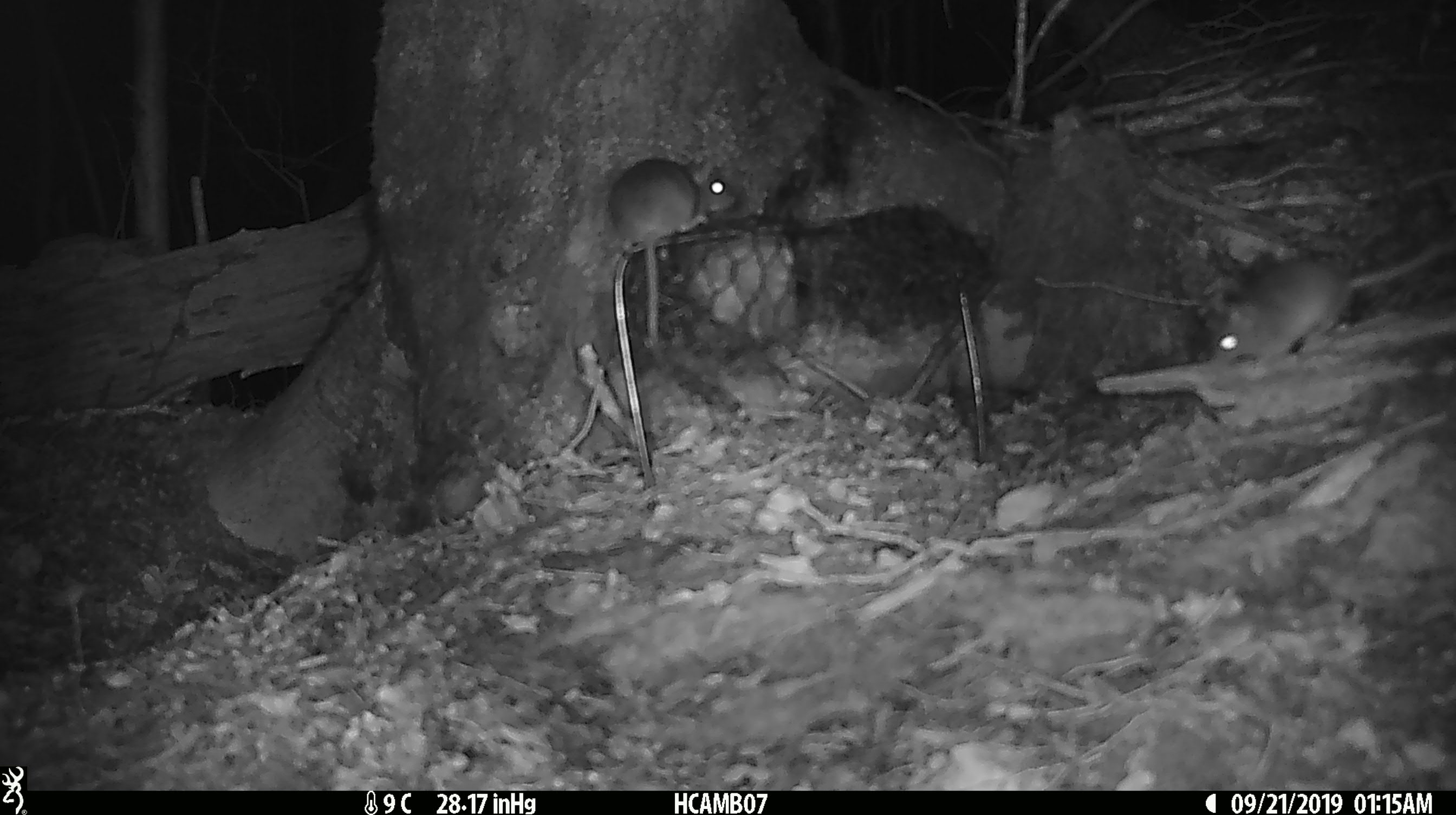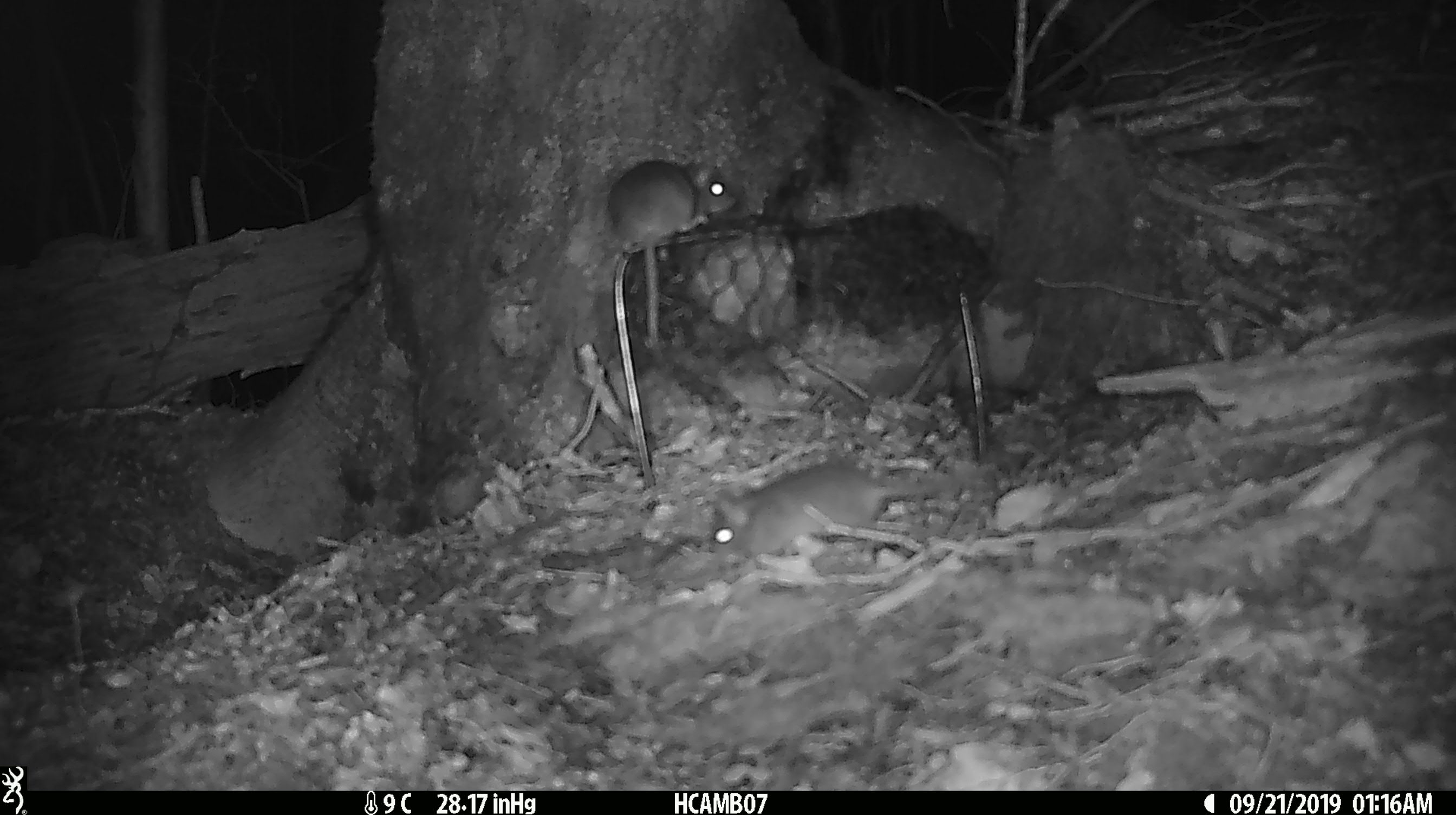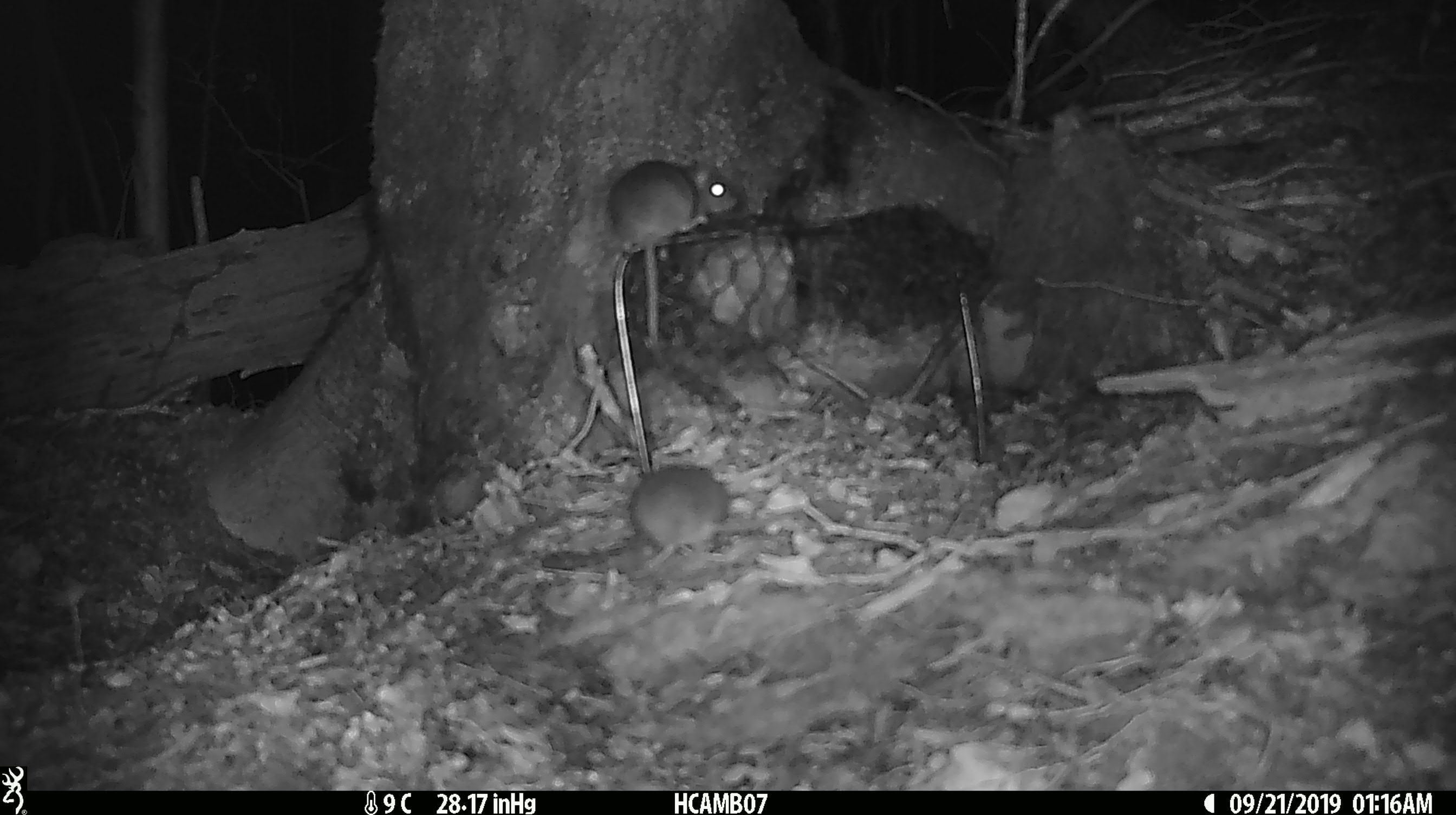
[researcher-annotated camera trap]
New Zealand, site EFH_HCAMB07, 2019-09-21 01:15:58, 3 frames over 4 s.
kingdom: Animalia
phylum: Chordata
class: Mammalia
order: Rodentia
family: Muridae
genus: Mus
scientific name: Mus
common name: mouse